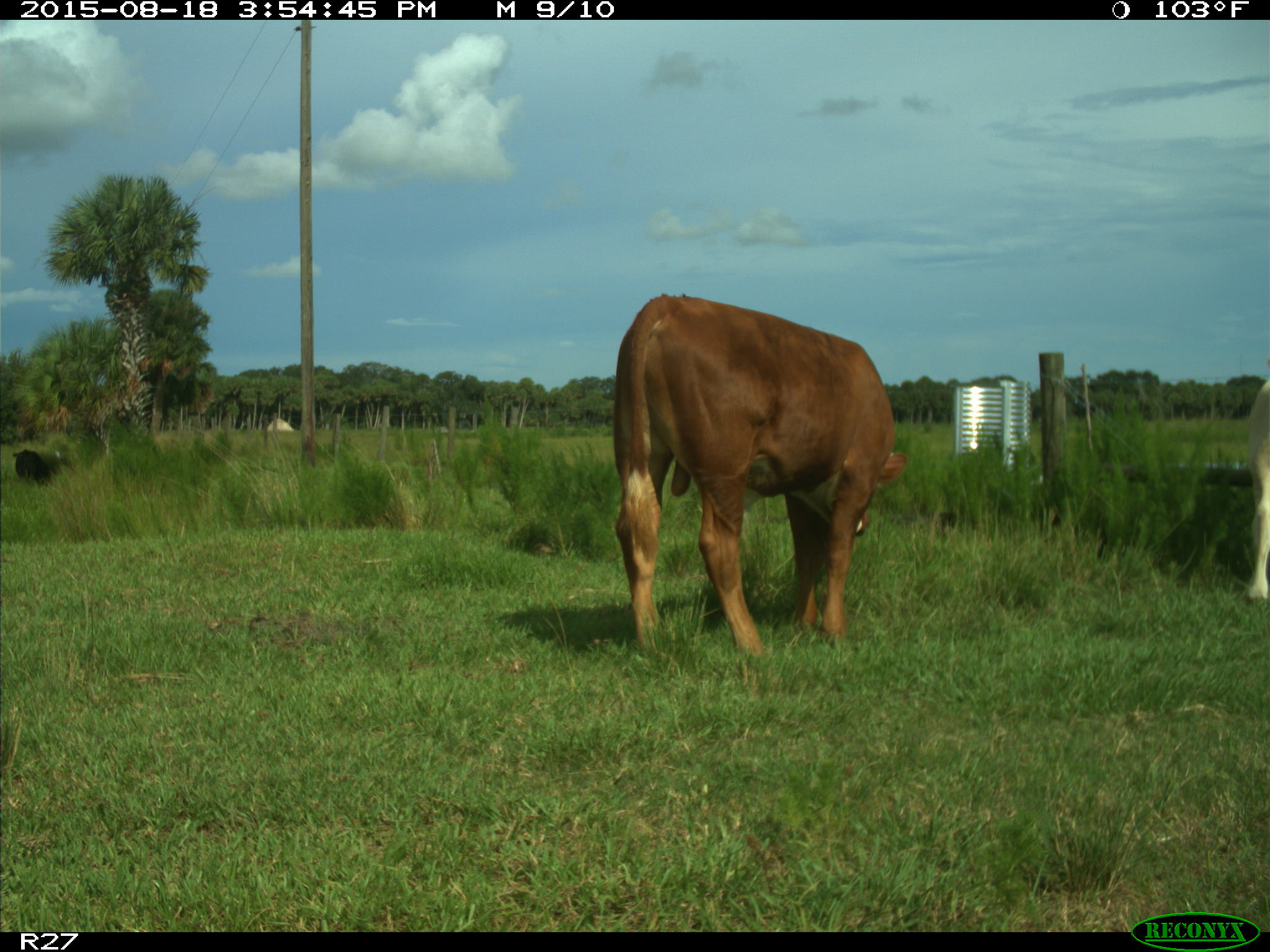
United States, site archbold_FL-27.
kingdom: Animalia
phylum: Chordata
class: Mammalia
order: Artiodactyla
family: Bovidae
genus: Bos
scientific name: Bos taurus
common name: domestic cow